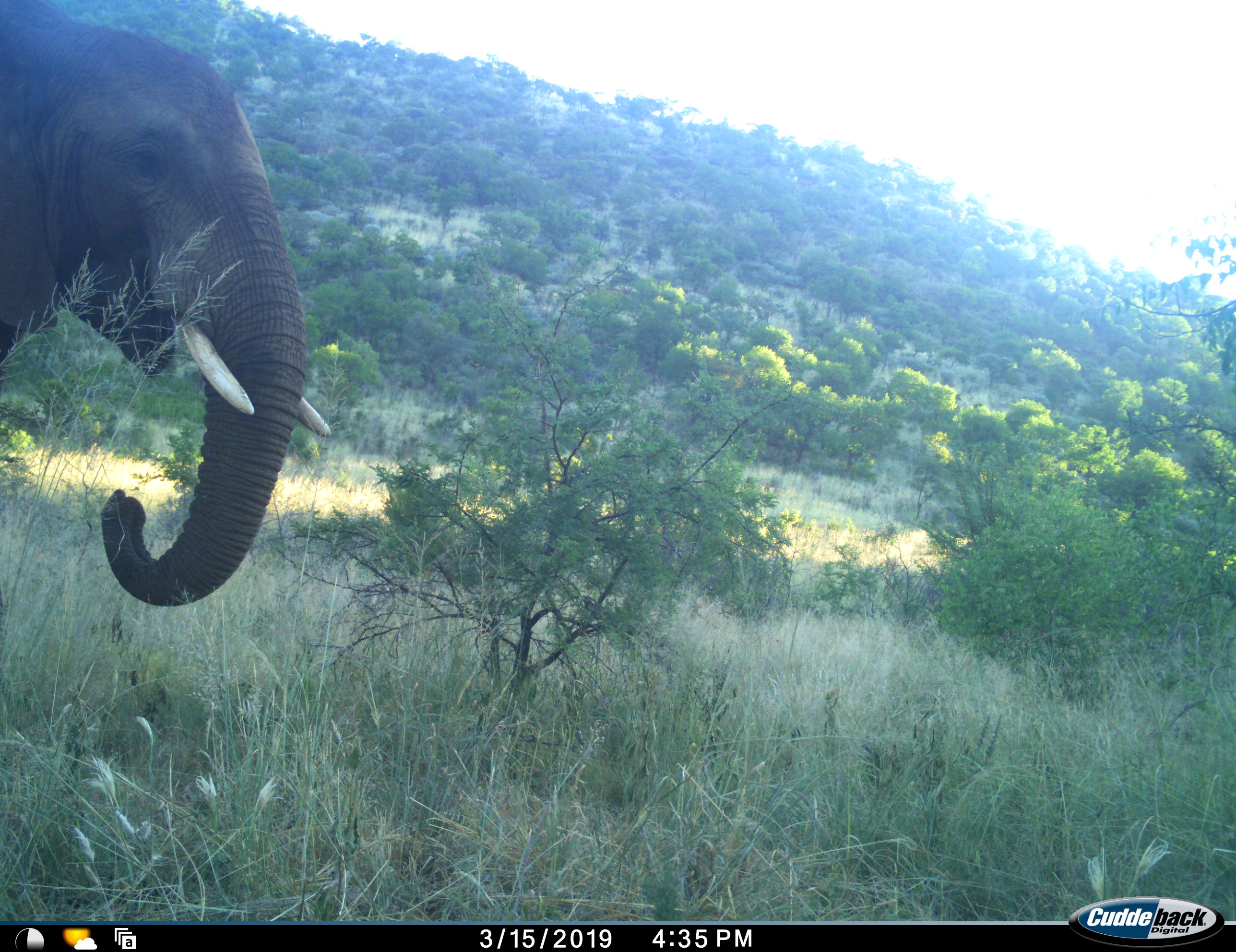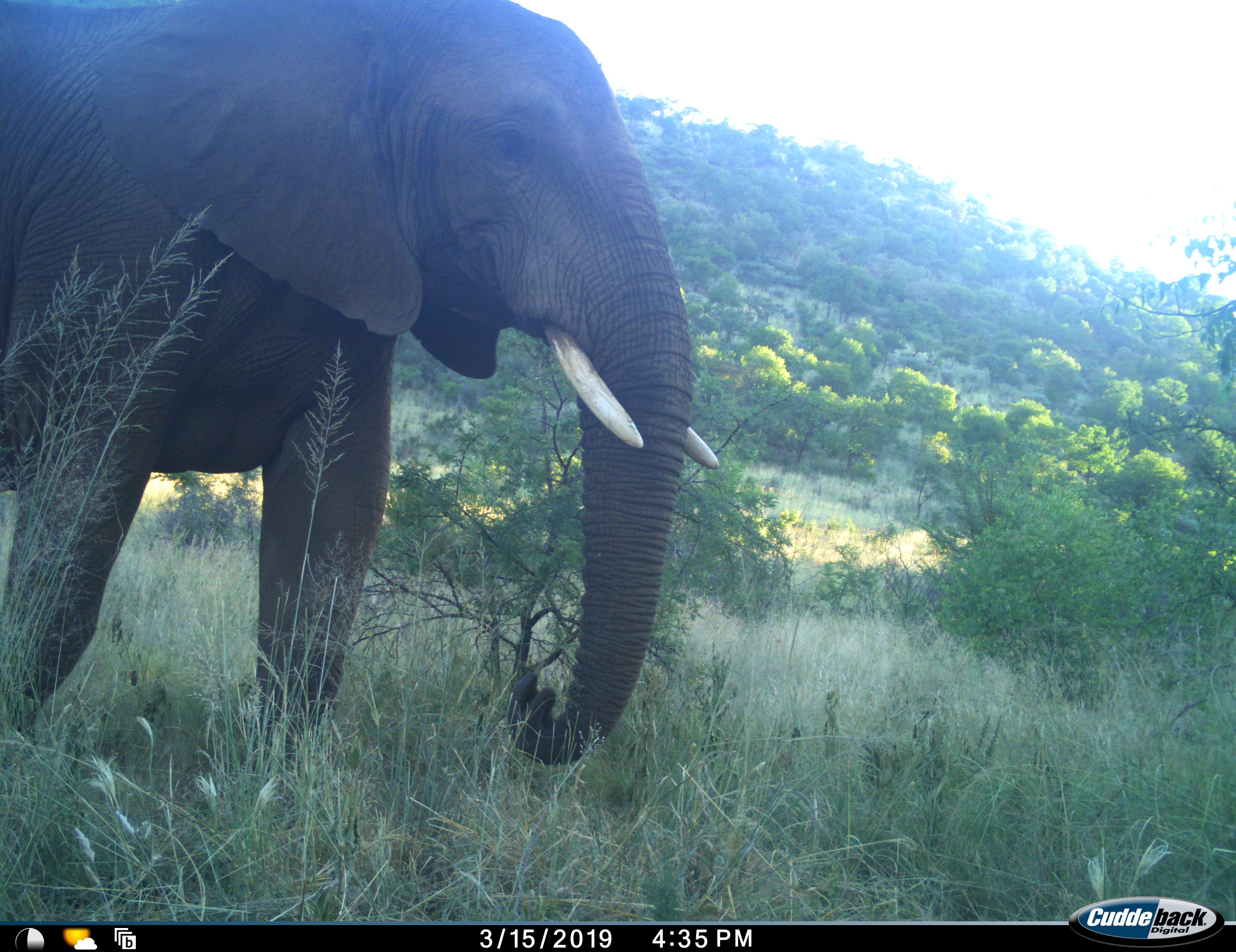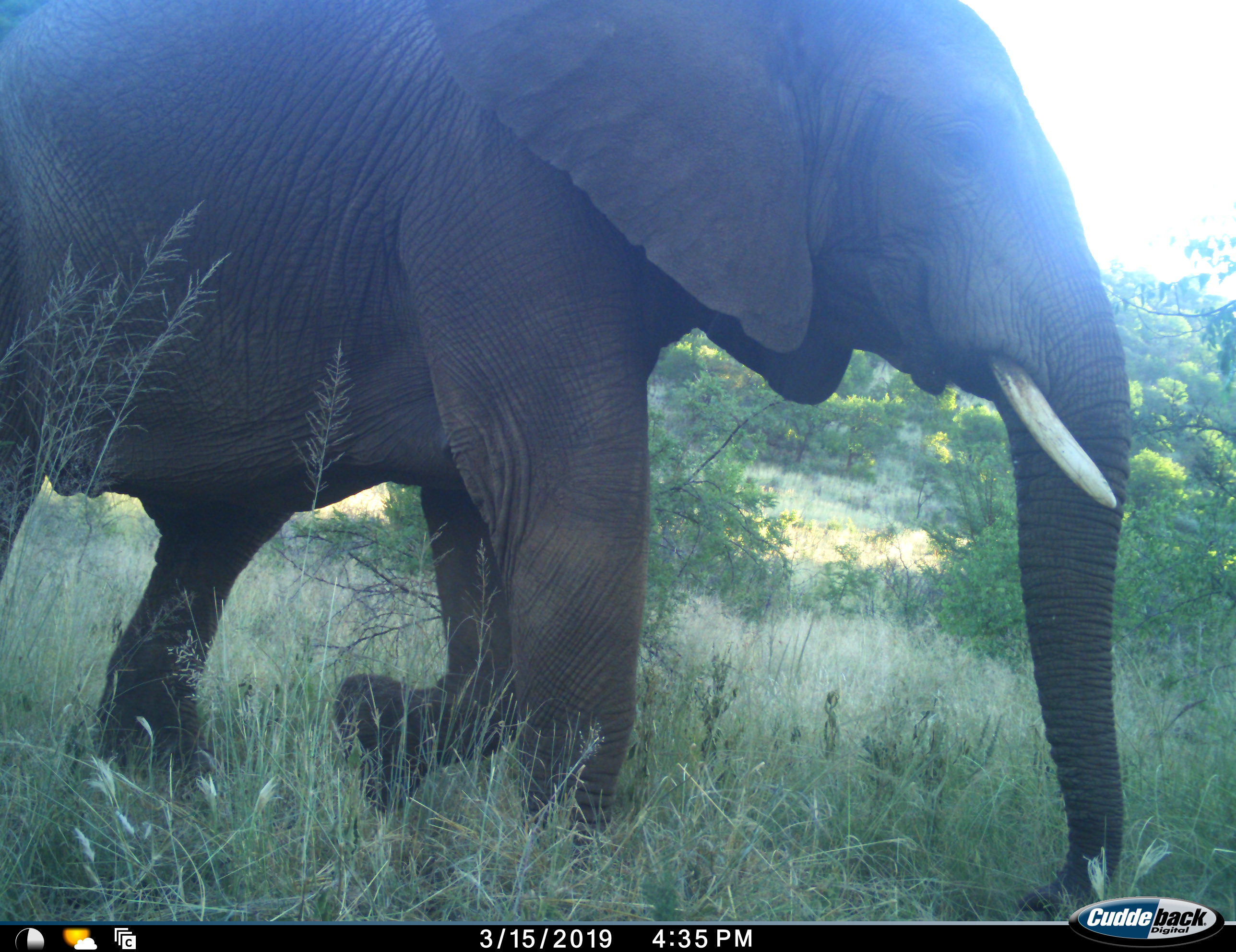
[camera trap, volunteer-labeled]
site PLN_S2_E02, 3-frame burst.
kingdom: Animalia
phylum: Chordata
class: Mammalia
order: Proboscidea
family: Elephantidae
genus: Loxodonta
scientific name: Loxodonta africana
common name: african bush elephant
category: elephant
Elephant (african bush elephant) (Loxodonta africana), count 1. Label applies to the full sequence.